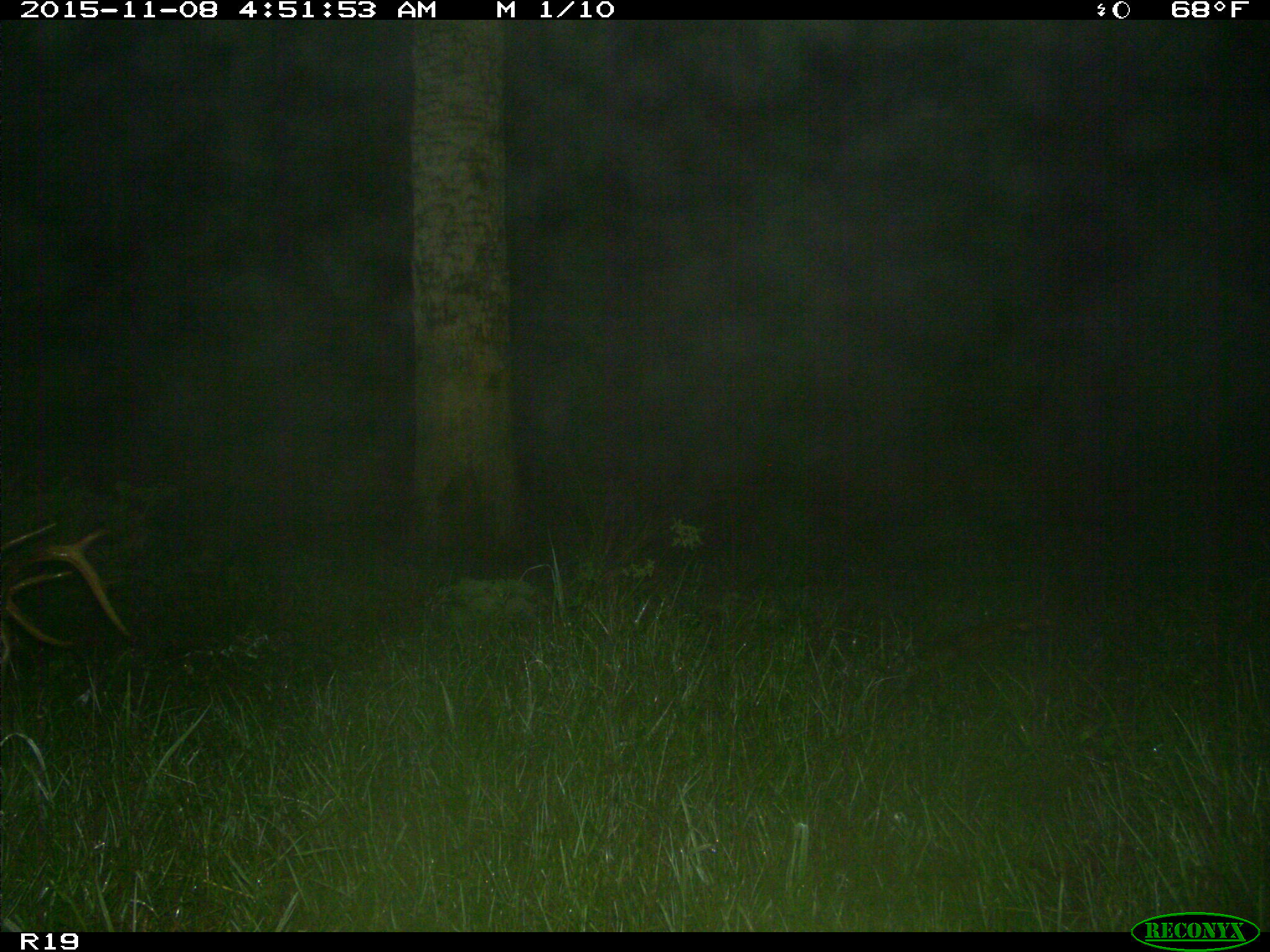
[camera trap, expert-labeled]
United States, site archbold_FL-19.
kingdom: Animalia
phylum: Chordata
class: Mammalia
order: Artiodactyla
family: Cervidae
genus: Odocoileus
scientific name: Odocoileus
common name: deer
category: unidentified deer